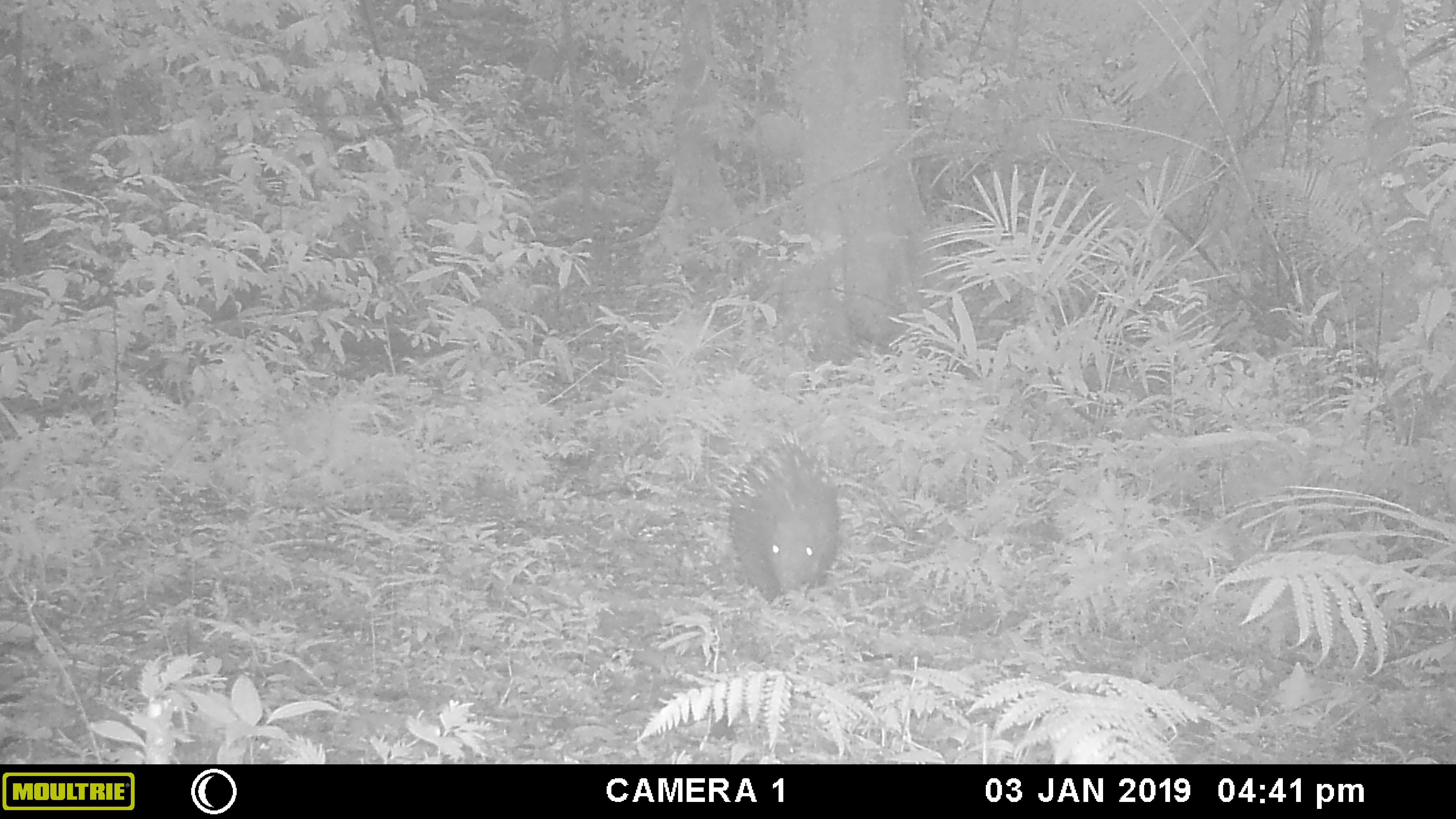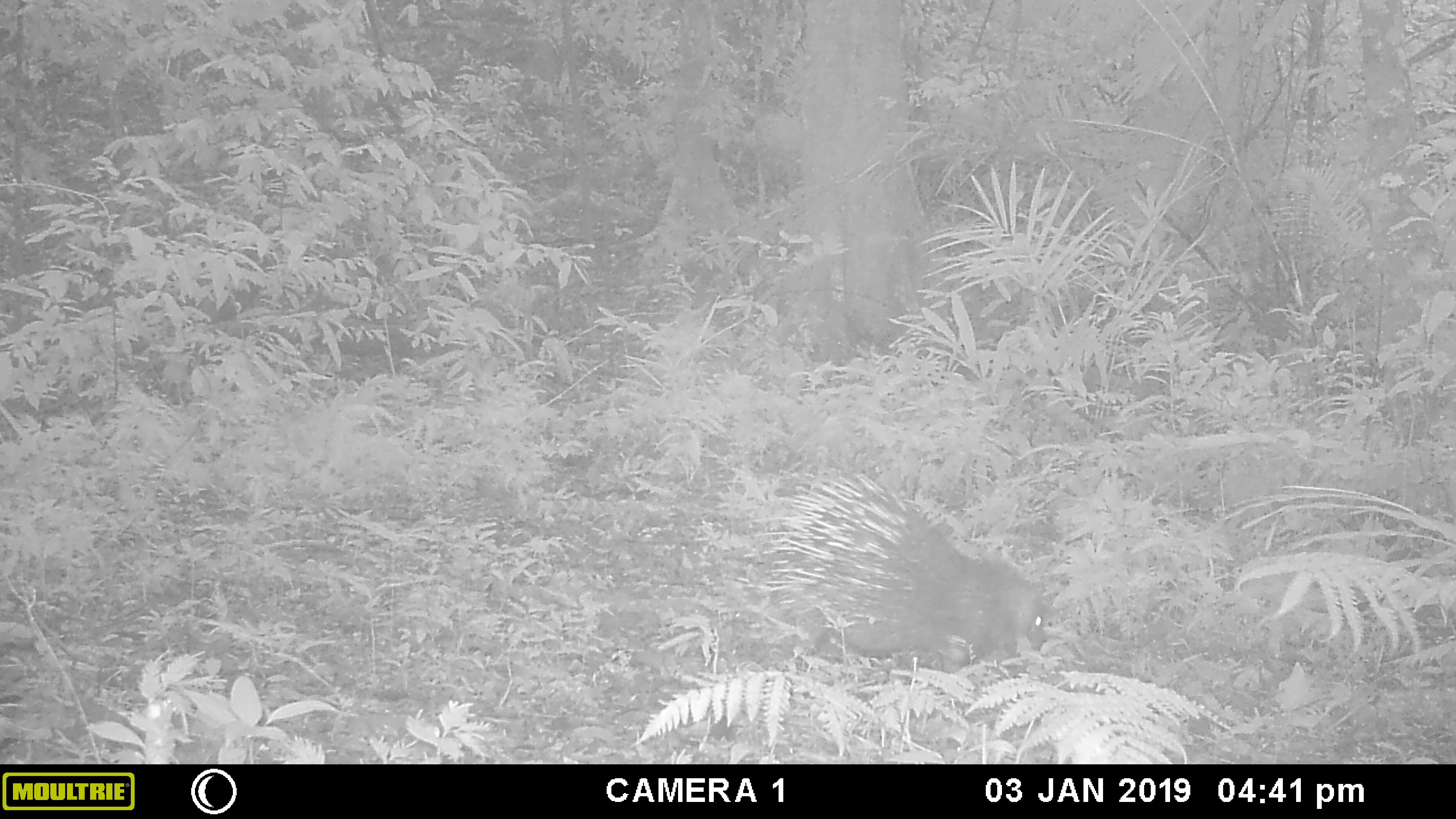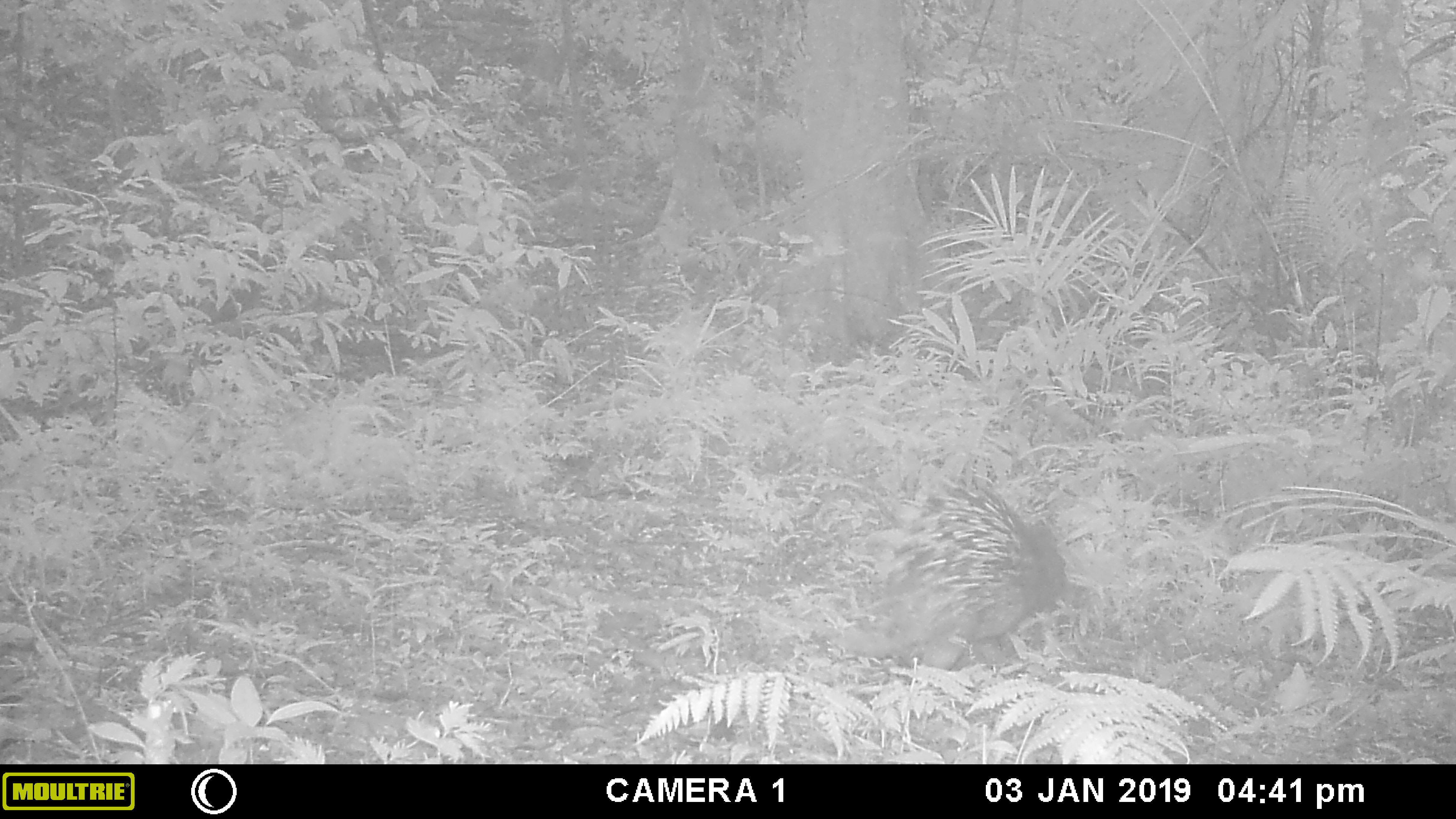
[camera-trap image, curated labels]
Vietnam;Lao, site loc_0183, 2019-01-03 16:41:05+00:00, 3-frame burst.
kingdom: Animalia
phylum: Chordata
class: Mammalia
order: Rodentia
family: Hystricidae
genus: Hystrix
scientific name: Hystrix brachyura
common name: malayan porcupine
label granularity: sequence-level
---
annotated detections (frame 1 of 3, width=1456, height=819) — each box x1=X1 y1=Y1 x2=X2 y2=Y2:
malayan porcupine: x1=714 y1=429 x2=839 y2=605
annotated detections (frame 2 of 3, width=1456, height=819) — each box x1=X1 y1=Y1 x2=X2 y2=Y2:
malayan porcupine: x1=735 y1=468 x2=1046 y2=673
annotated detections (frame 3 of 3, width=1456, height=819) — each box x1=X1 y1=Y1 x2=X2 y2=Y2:
malayan porcupine: x1=865 y1=466 x2=1069 y2=669